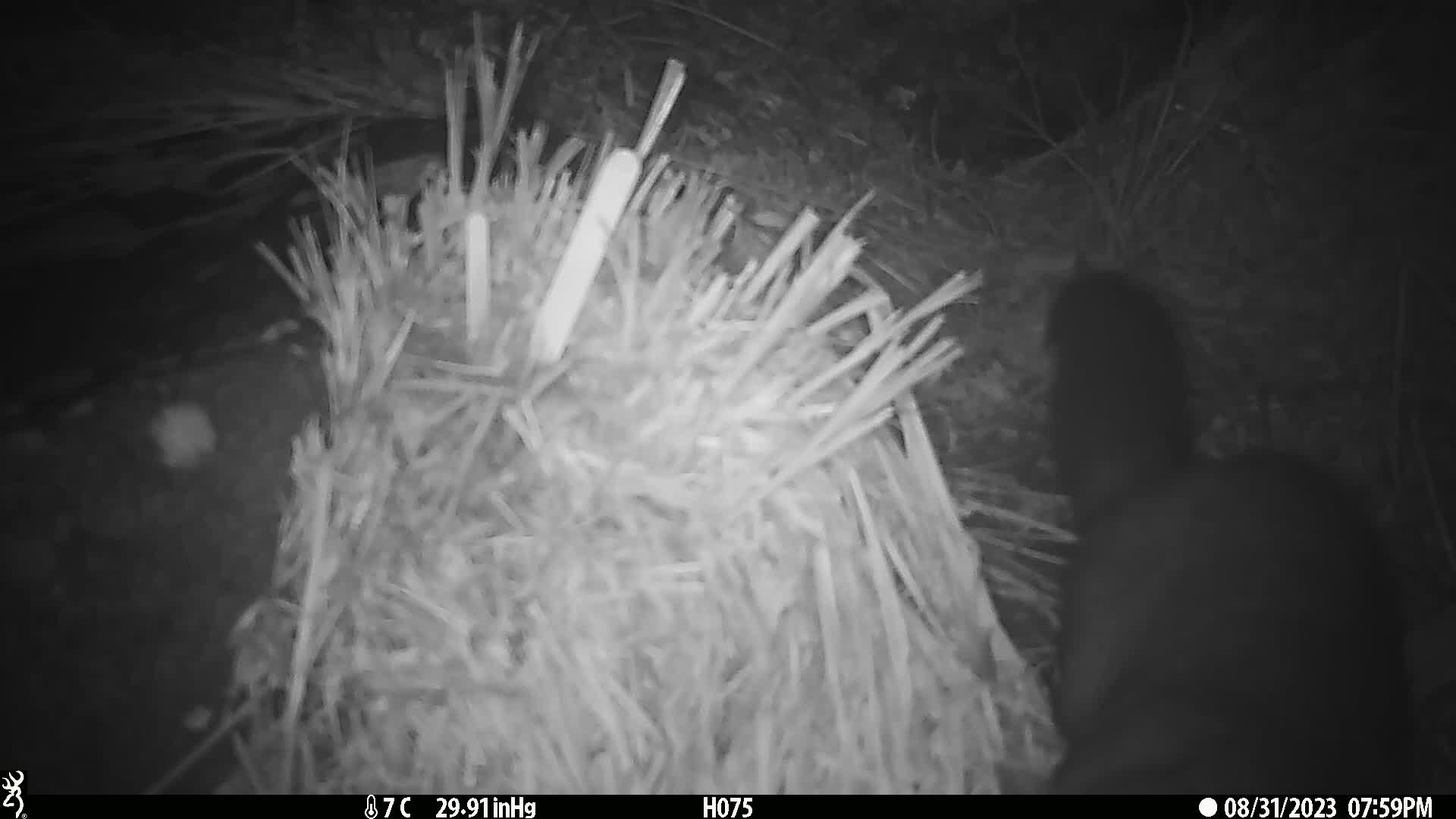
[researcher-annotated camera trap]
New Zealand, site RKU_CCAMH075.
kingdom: Animalia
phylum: Chordata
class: Mammalia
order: Diprotodontia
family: Phalangeridae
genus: Trichosurus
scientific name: Trichosurus vulpecula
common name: common brushtail possum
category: possum